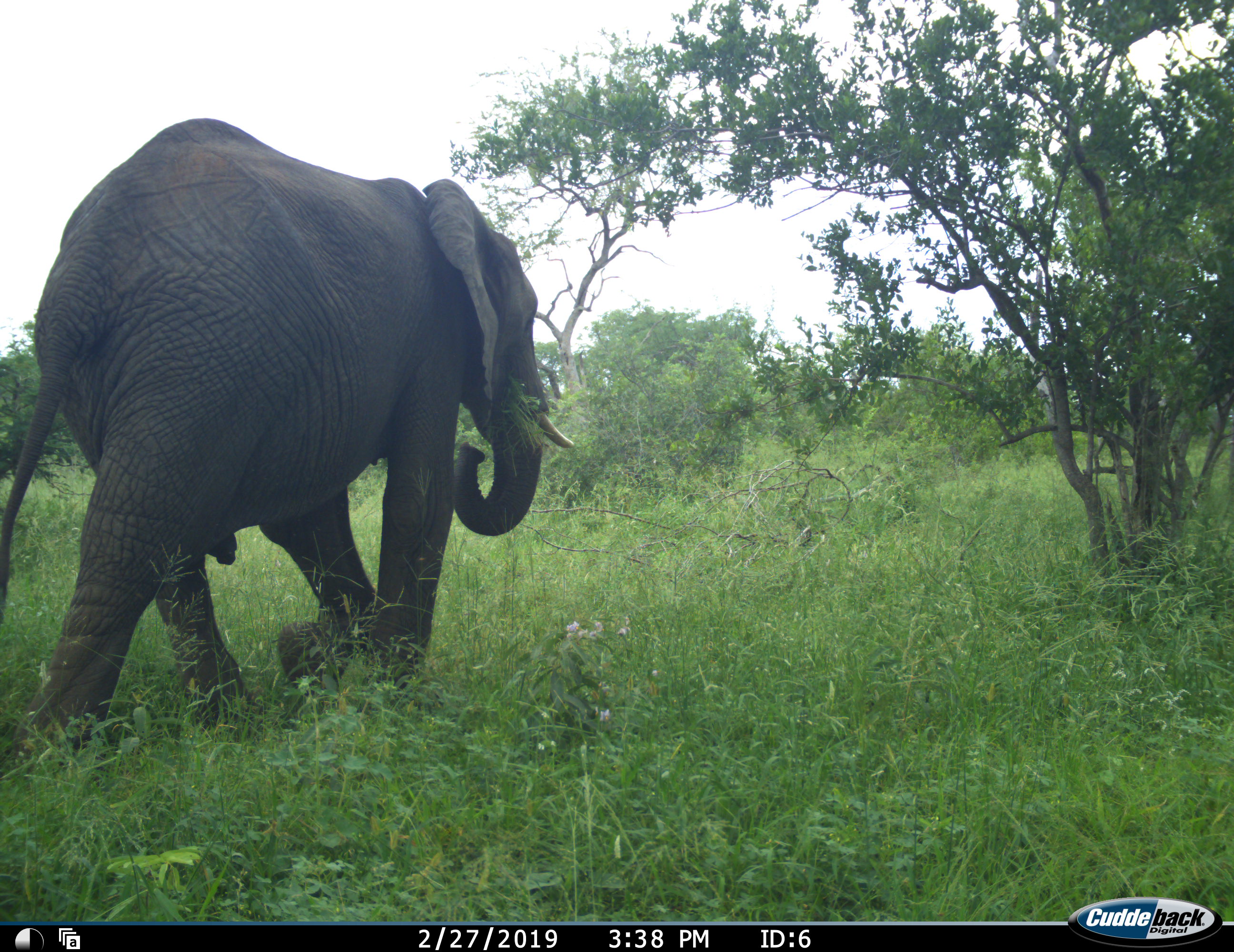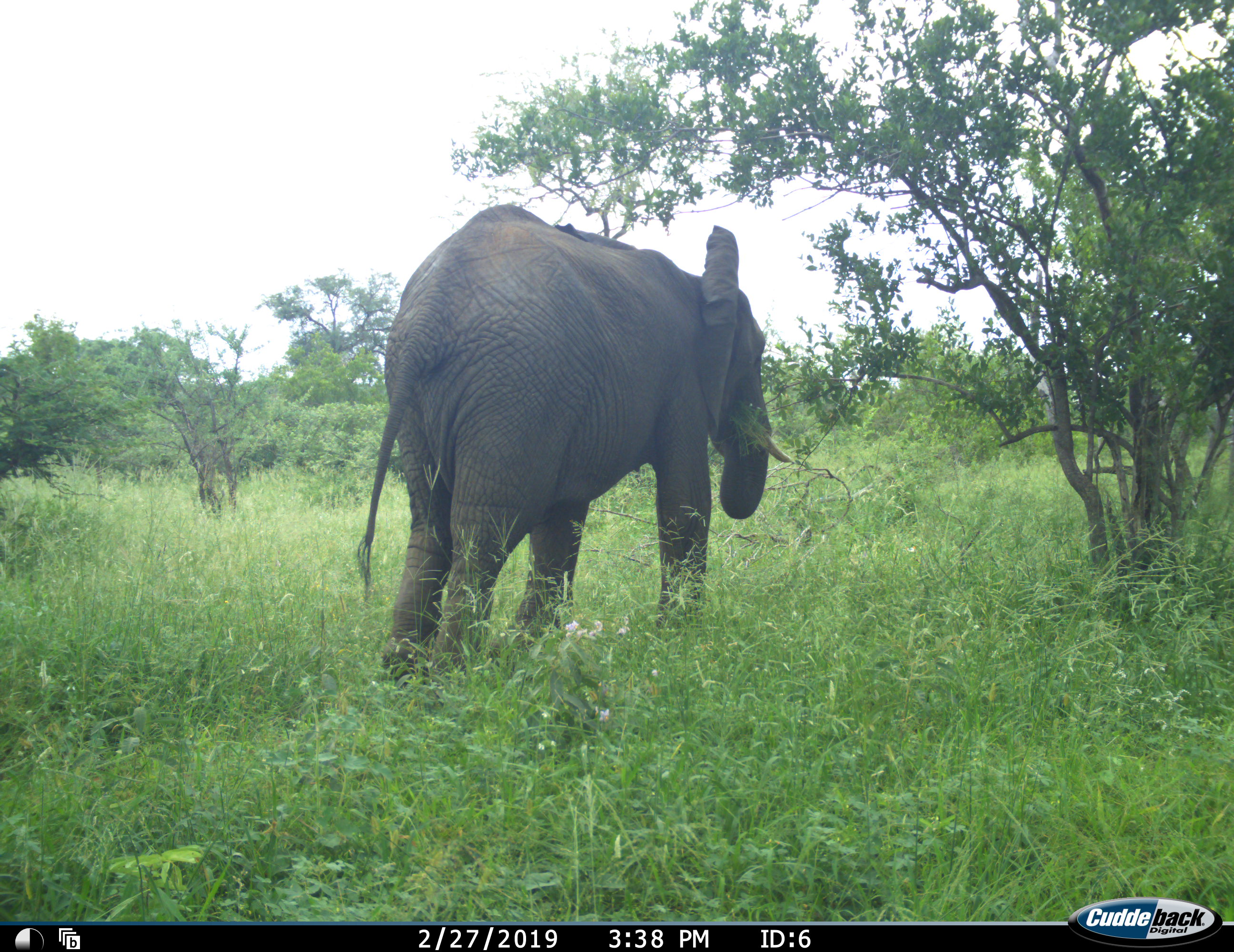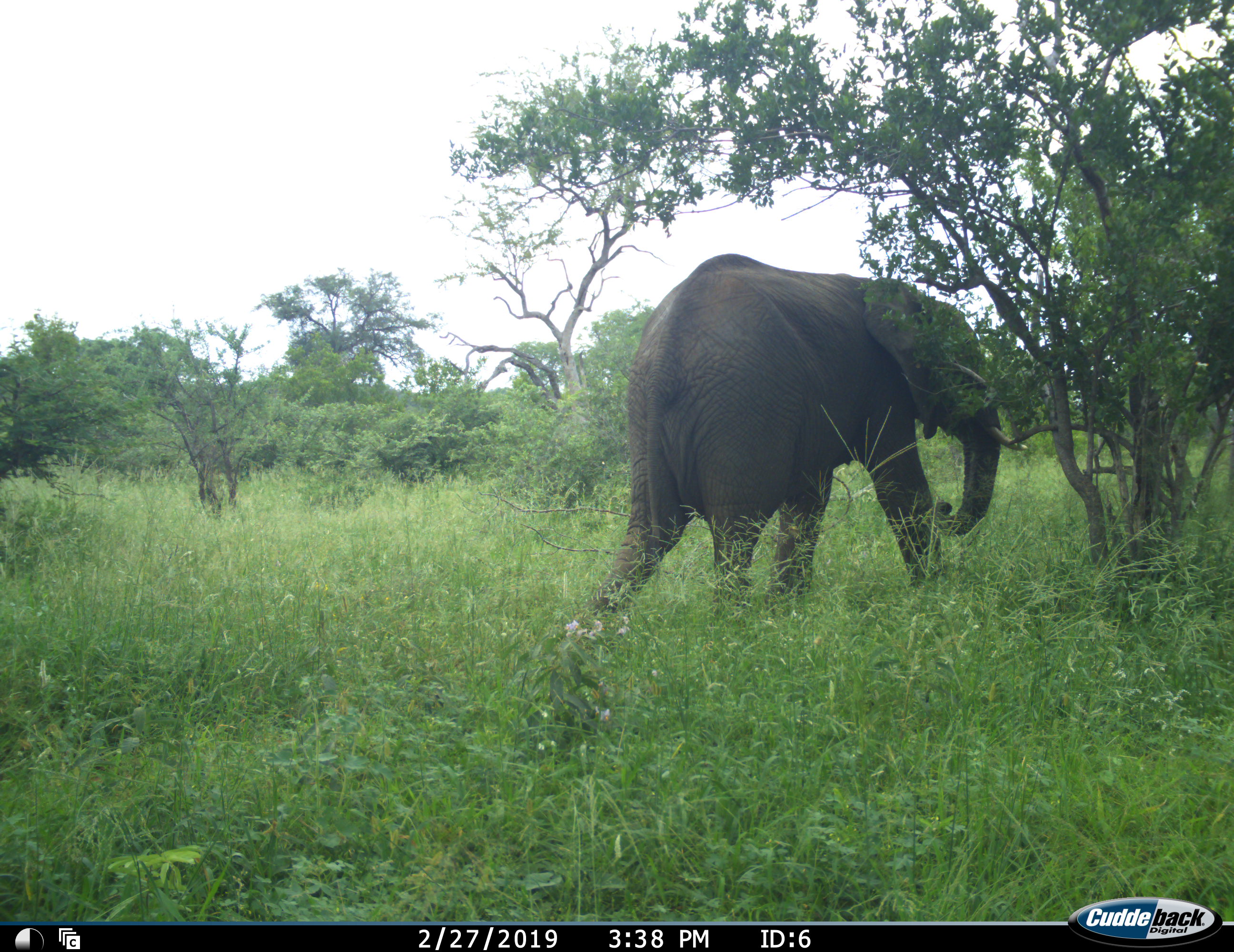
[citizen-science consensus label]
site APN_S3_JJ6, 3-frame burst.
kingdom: Animalia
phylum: Chordata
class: Mammalia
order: Proboscidea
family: Elephantidae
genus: Loxodonta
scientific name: Loxodonta africana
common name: african bush elephant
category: elephant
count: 1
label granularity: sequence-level